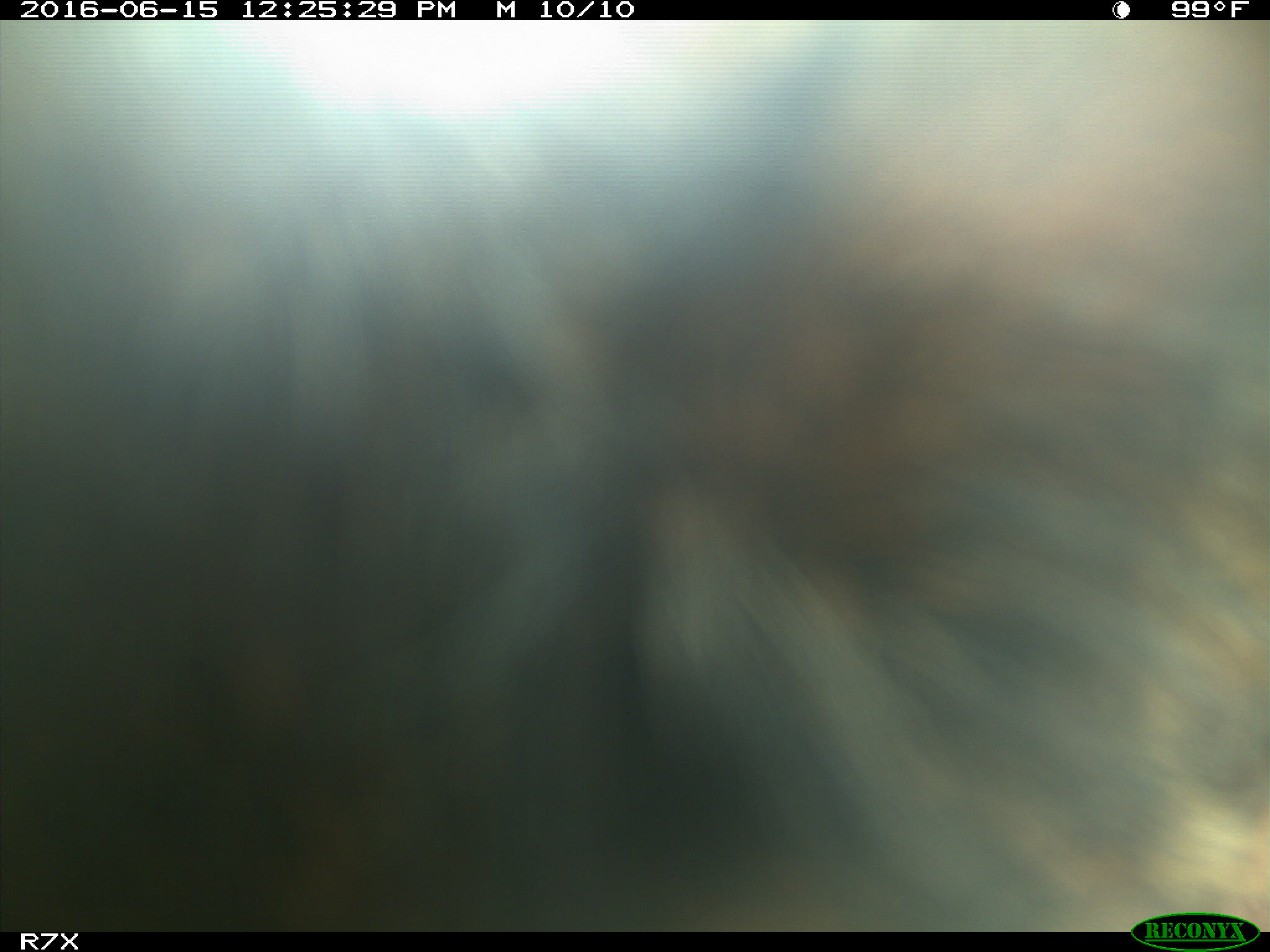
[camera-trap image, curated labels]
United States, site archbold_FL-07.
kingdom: Animalia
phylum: Chordata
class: Mammalia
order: Artiodactyla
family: Bovidae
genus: Bos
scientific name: Bos taurus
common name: domestic cow